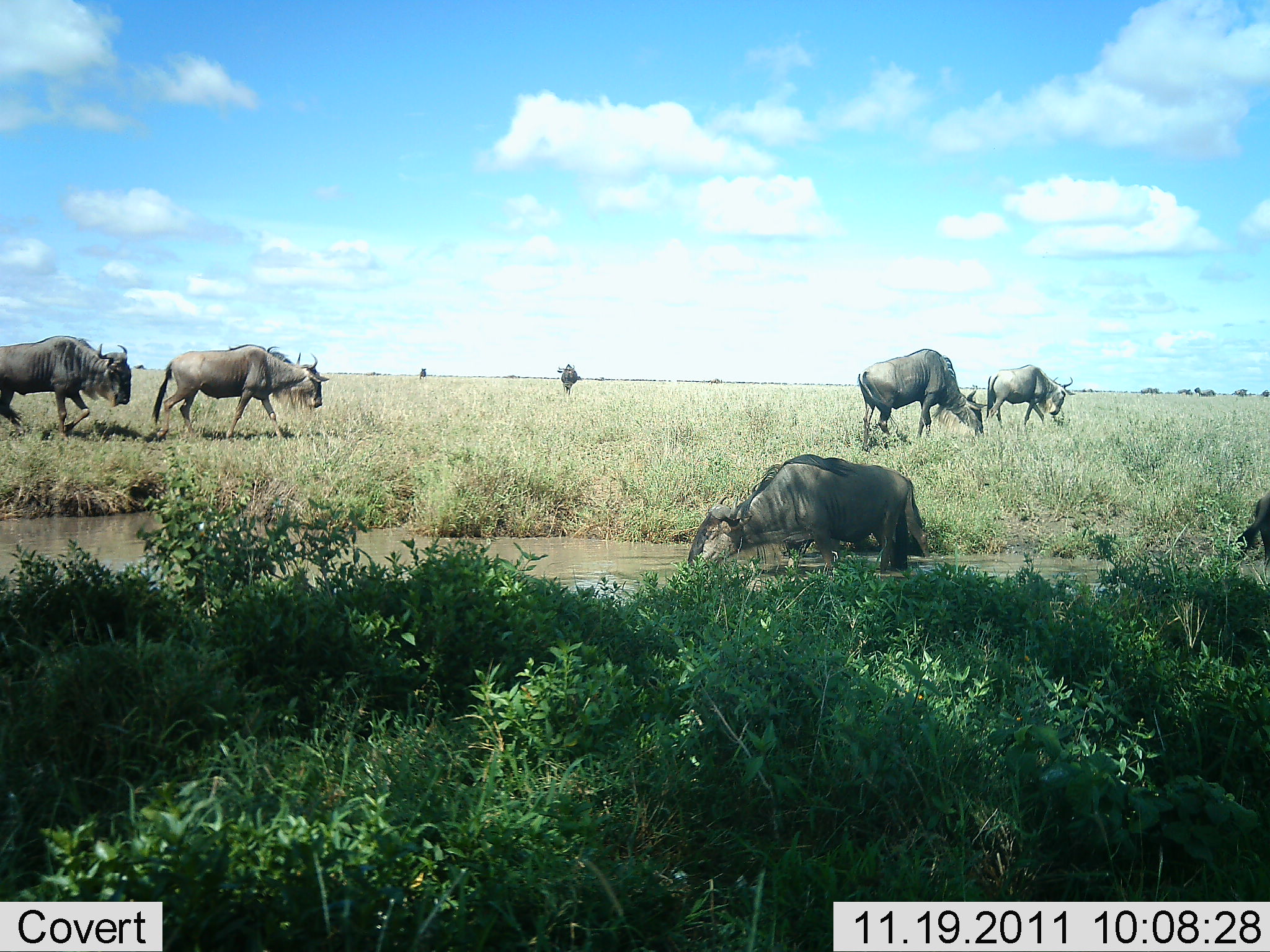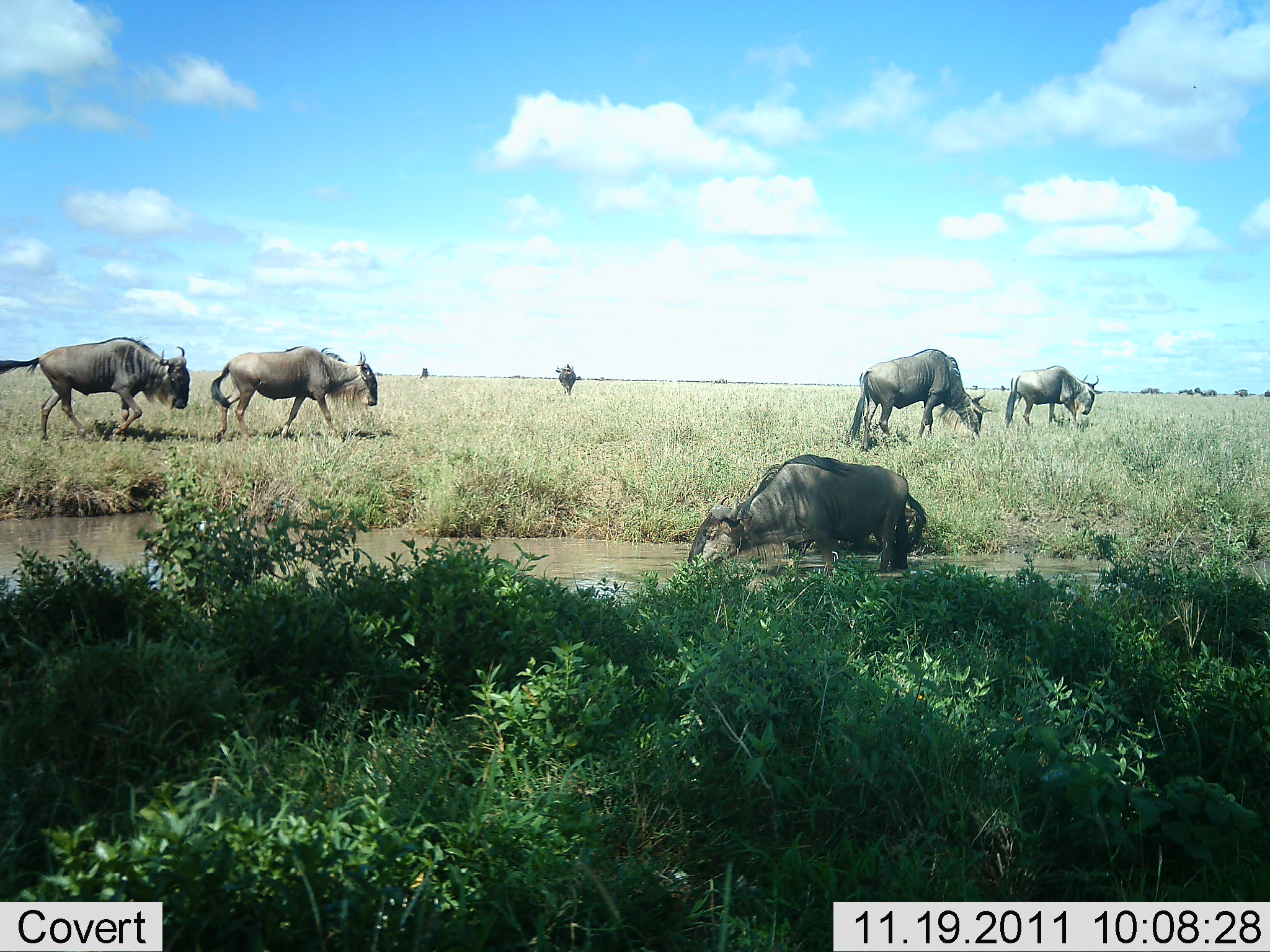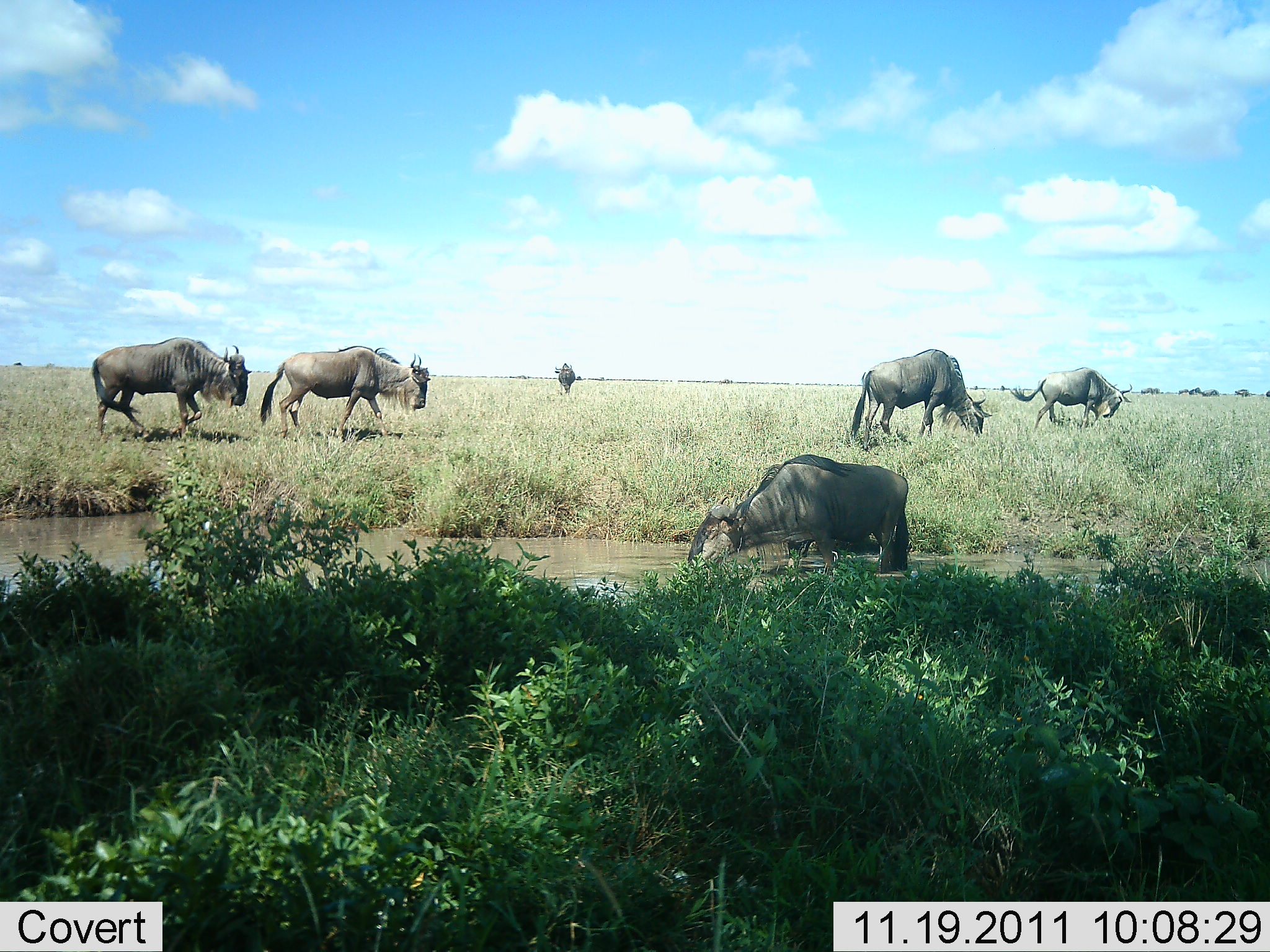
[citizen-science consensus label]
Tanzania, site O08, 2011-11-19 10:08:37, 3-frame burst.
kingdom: Animalia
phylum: Chordata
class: Mammalia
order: Artiodactyla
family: Bovidae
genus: Connochaetes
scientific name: Connochaetes taurinus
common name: blue wildebeest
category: wildebeest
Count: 6.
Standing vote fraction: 50%.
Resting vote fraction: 8%.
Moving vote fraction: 67%.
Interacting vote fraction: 0%.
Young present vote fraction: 0%.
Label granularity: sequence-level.